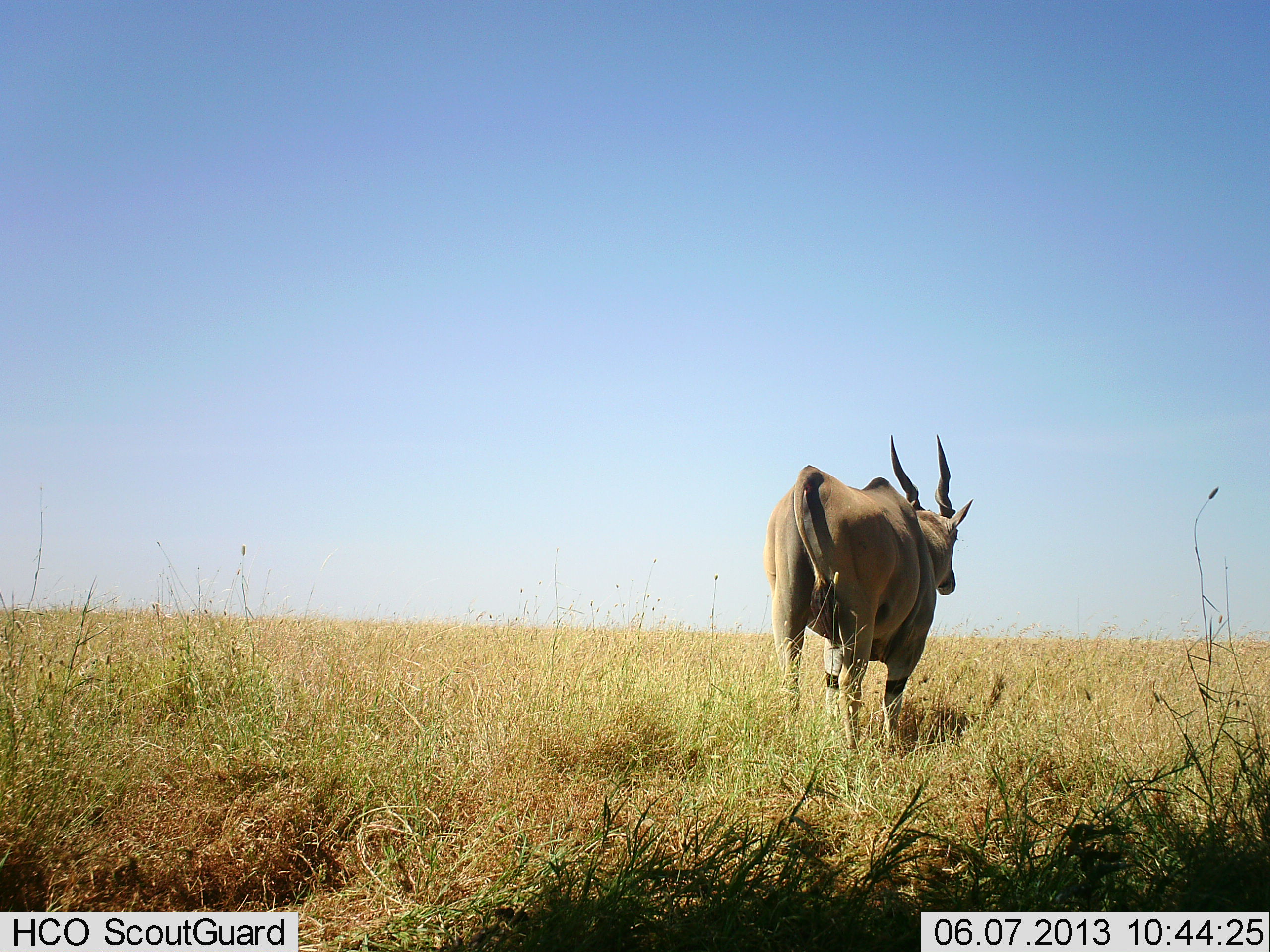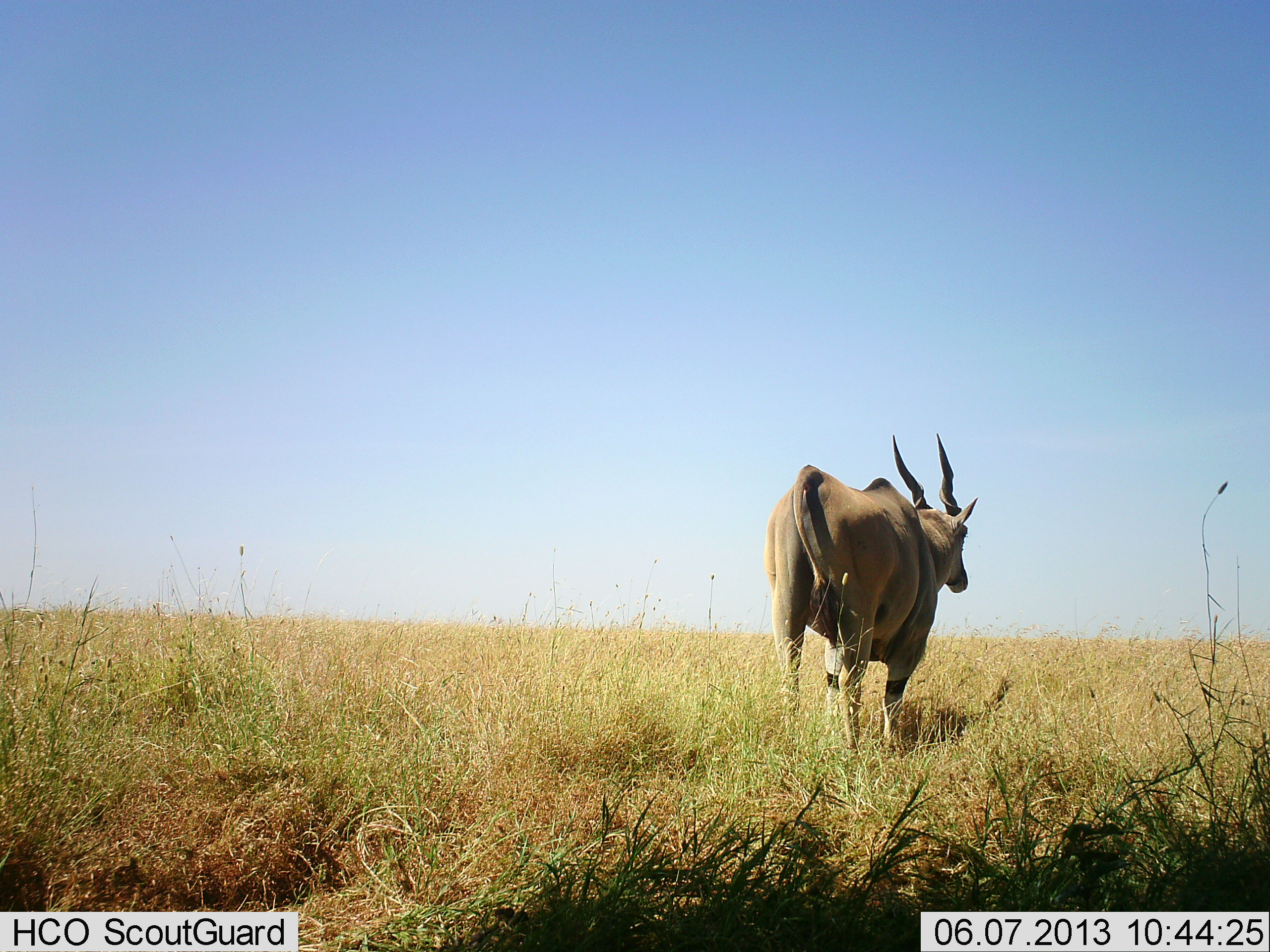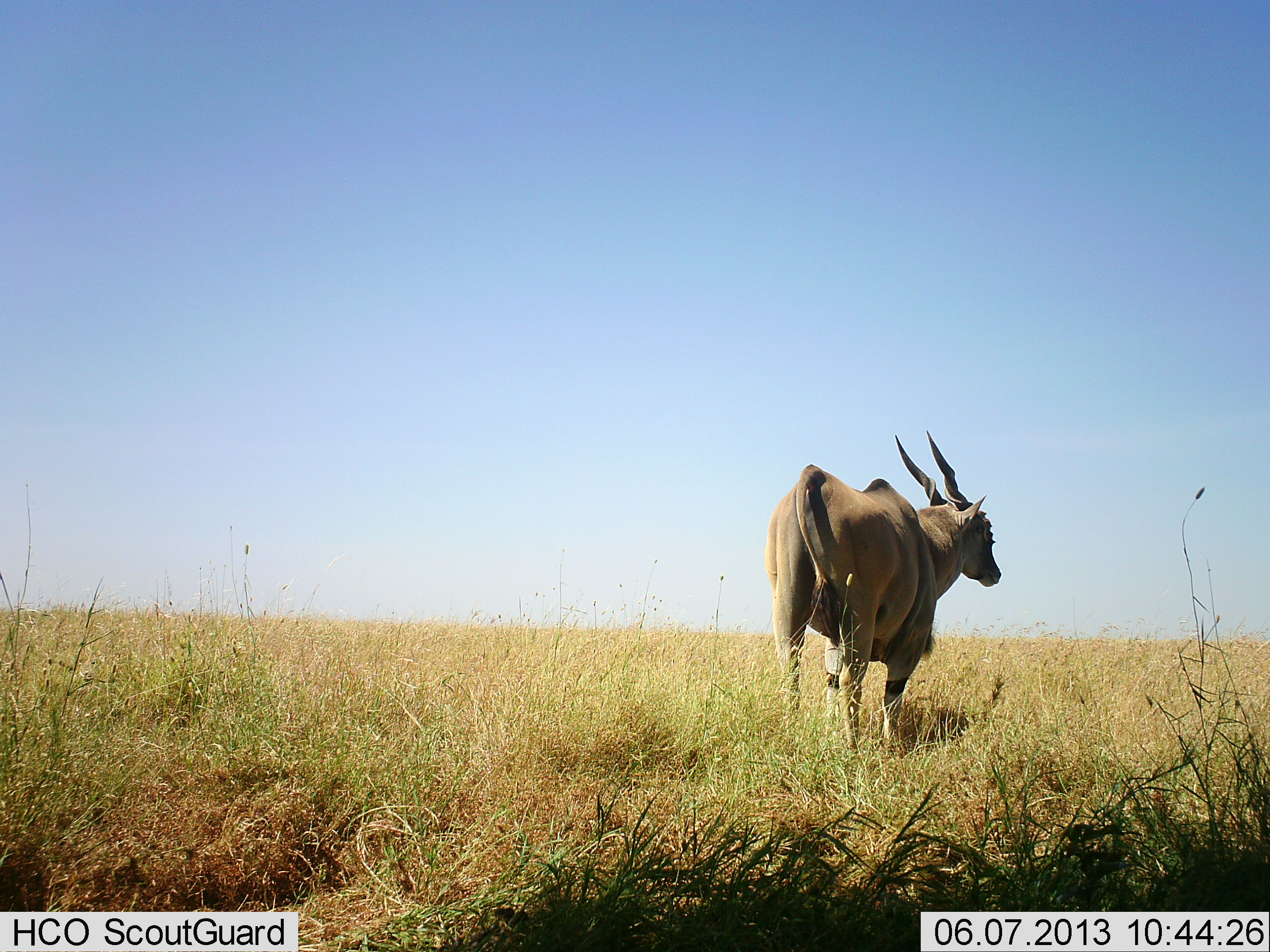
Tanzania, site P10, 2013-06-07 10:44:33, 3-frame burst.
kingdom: Animalia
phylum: Chordata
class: Mammalia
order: Artiodactyla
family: Bovidae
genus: Tragelaphus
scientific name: Tragelaphus oryx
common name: eland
Eland (Tragelaphus oryx), count 1. Behavior (volunteer vote fractions): standing 93%, resting 0%, moving 7%, interacting 0%. Young present (vote fraction): 0%. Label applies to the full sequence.